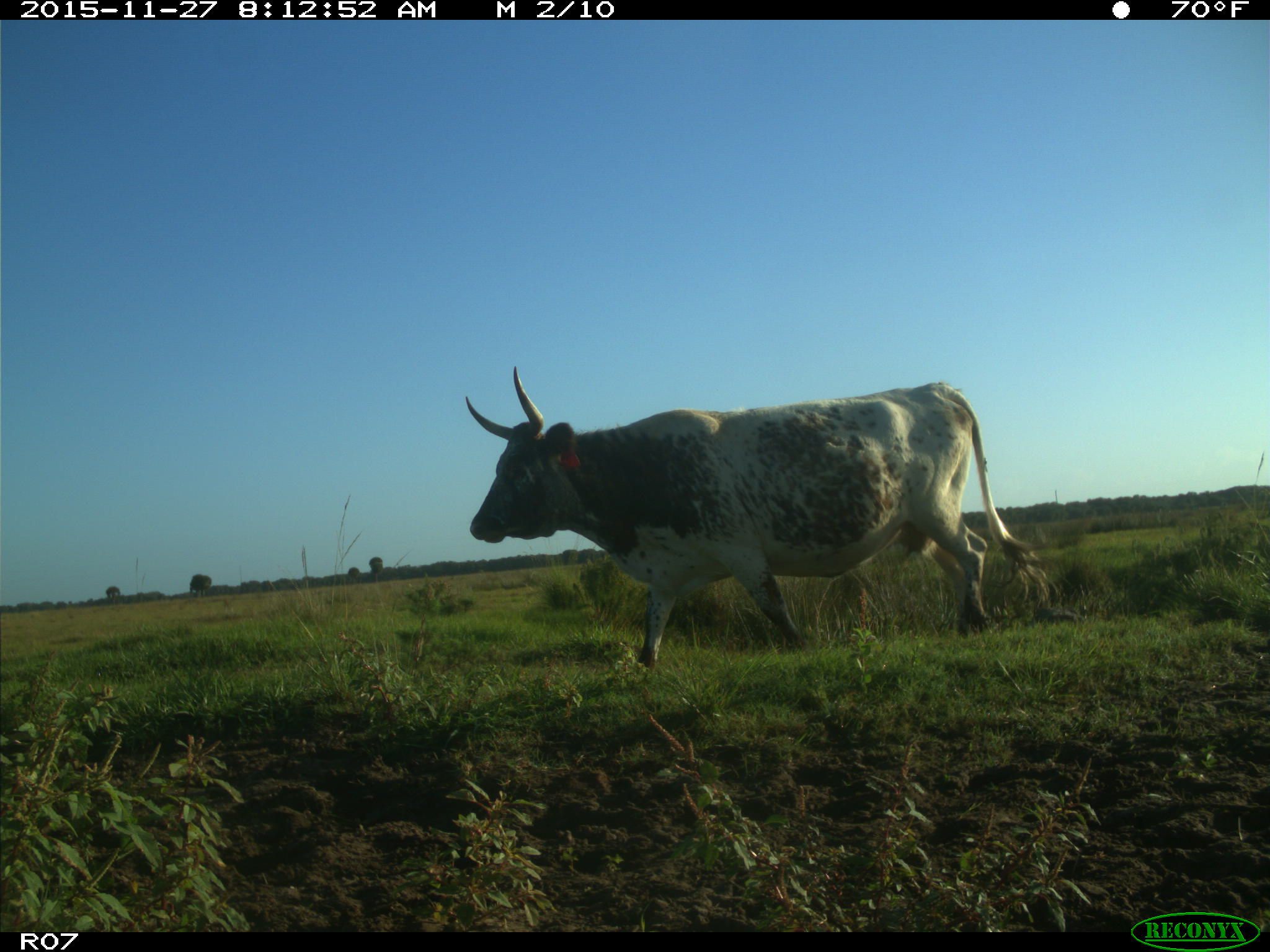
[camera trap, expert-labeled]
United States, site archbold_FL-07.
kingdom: Animalia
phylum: Chordata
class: Mammalia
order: Artiodactyla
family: Bovidae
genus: Bos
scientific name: Bos taurus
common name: domestic cow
Bos taurus (domestic cow).